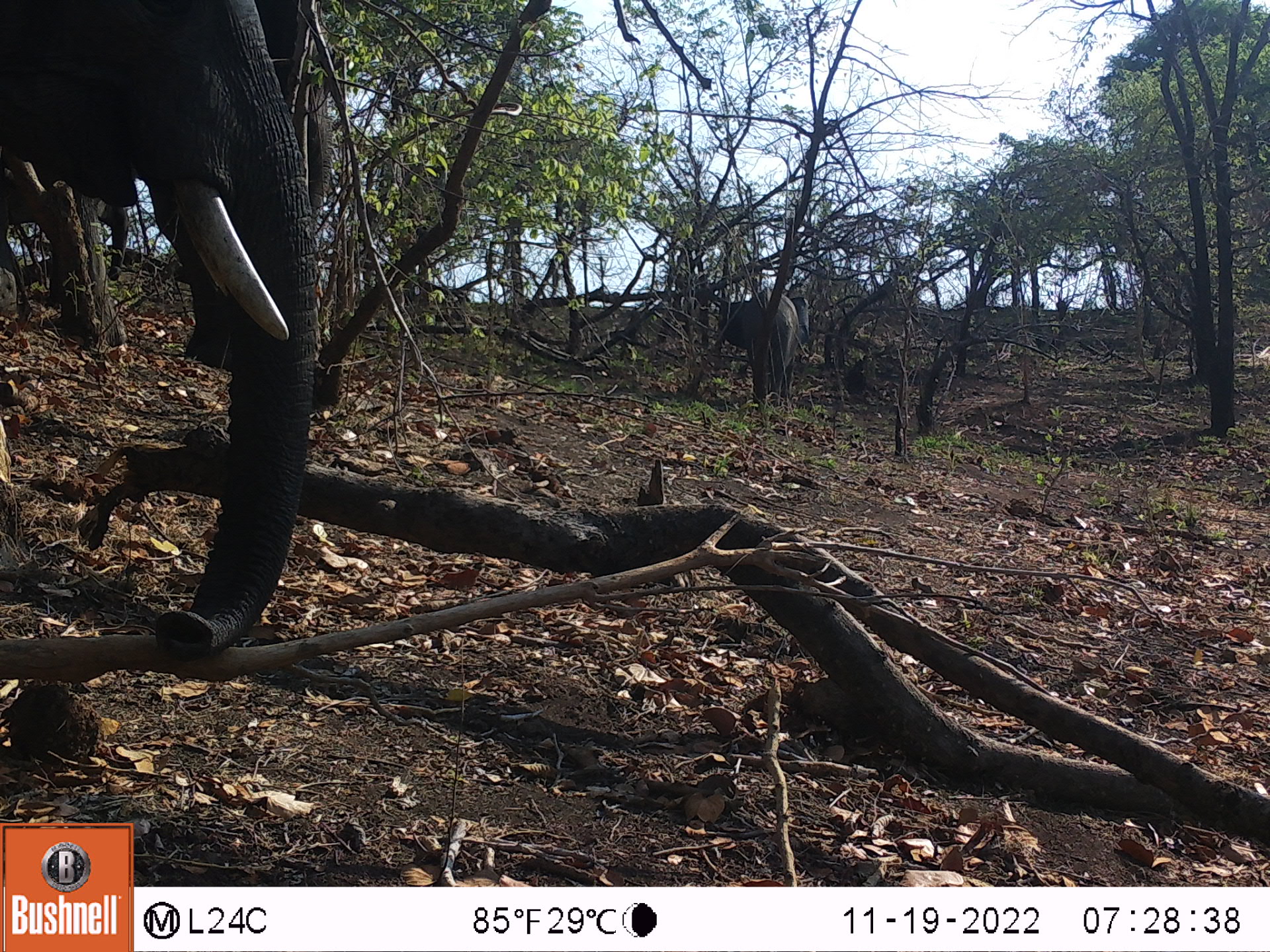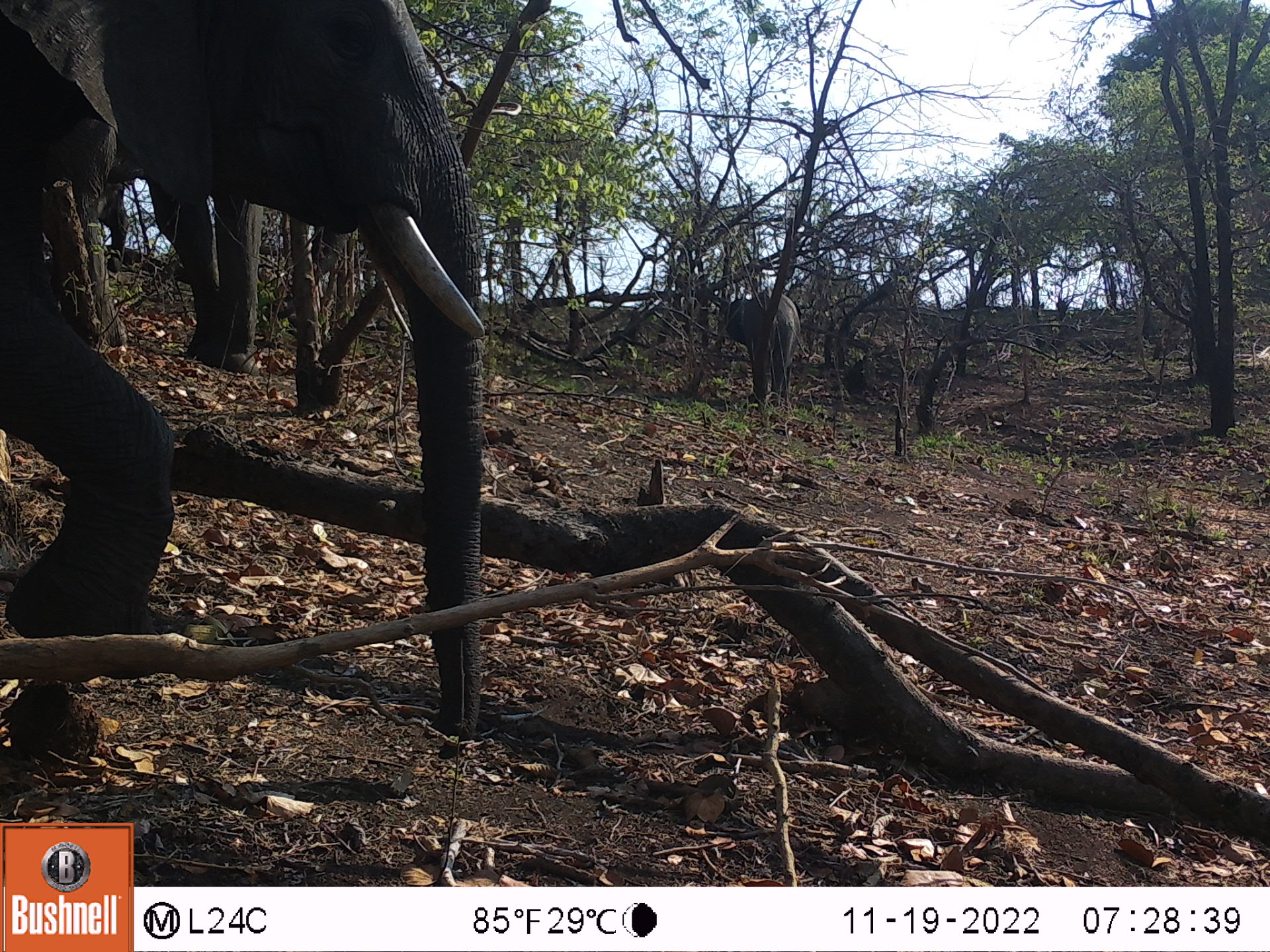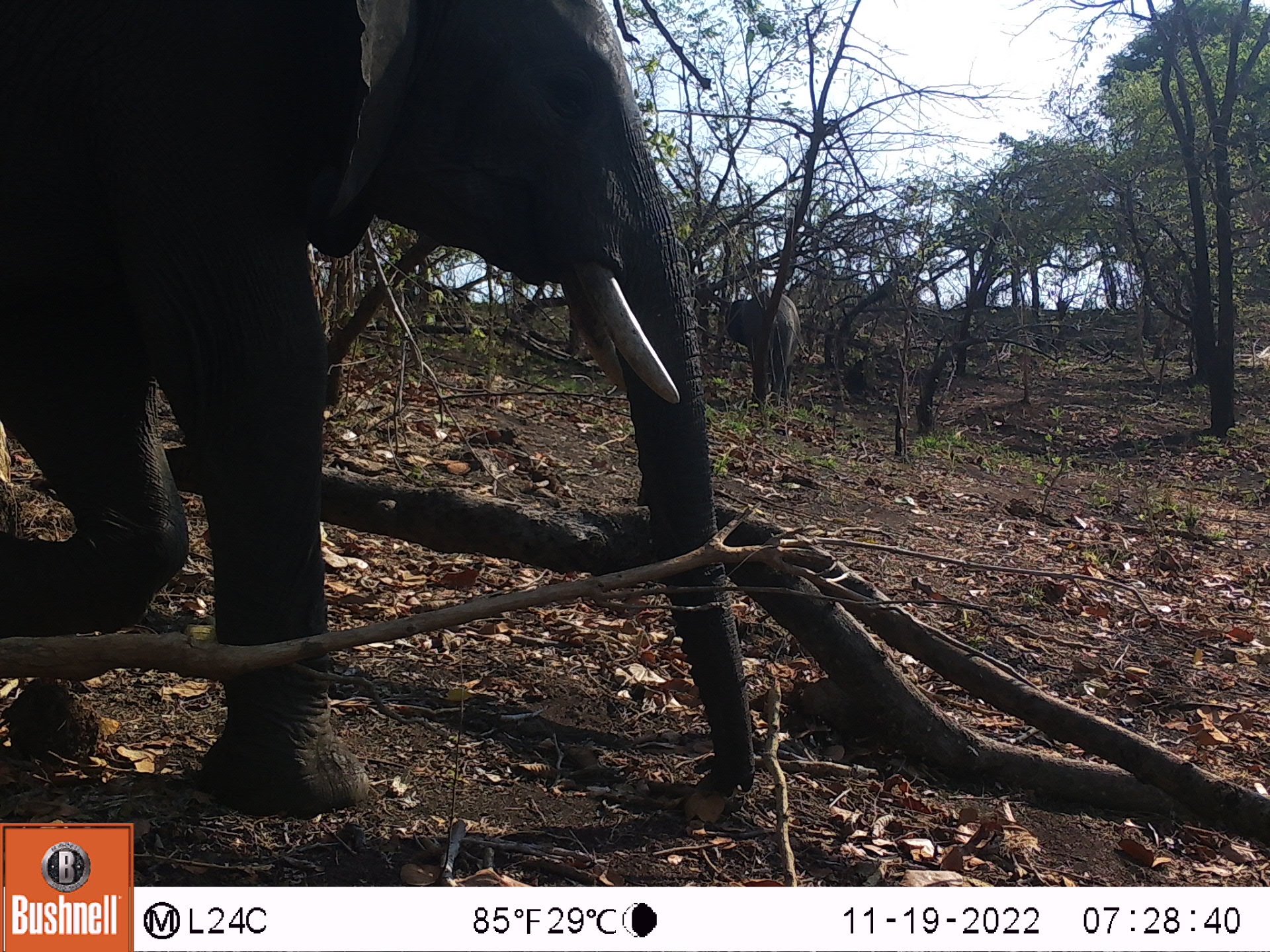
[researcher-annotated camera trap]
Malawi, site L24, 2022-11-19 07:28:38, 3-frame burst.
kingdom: Animalia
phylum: Chordata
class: Mammalia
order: Proboscidea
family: Elephantidae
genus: Loxodonta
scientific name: Loxodonta africana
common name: african savanna elephant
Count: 2.